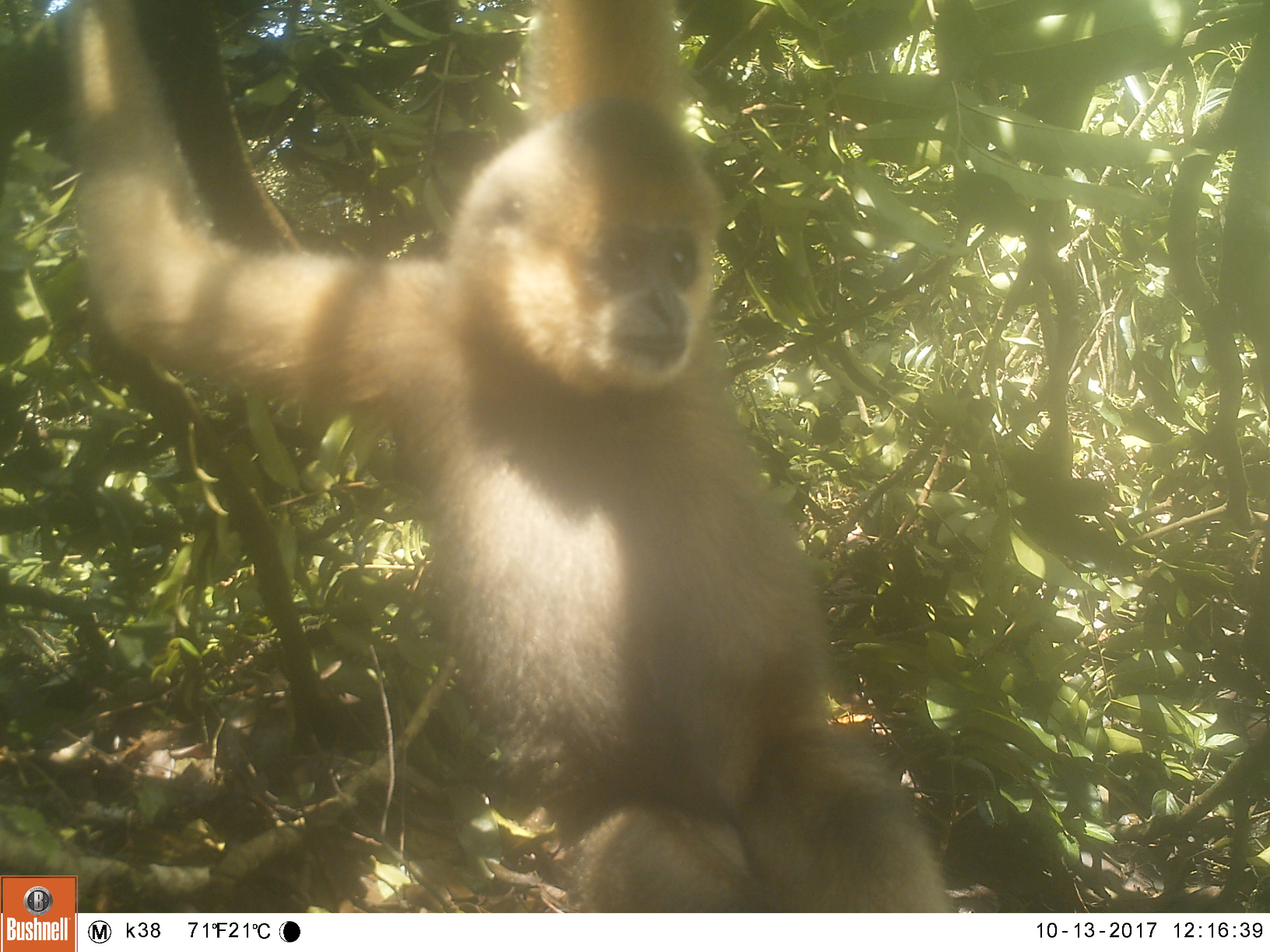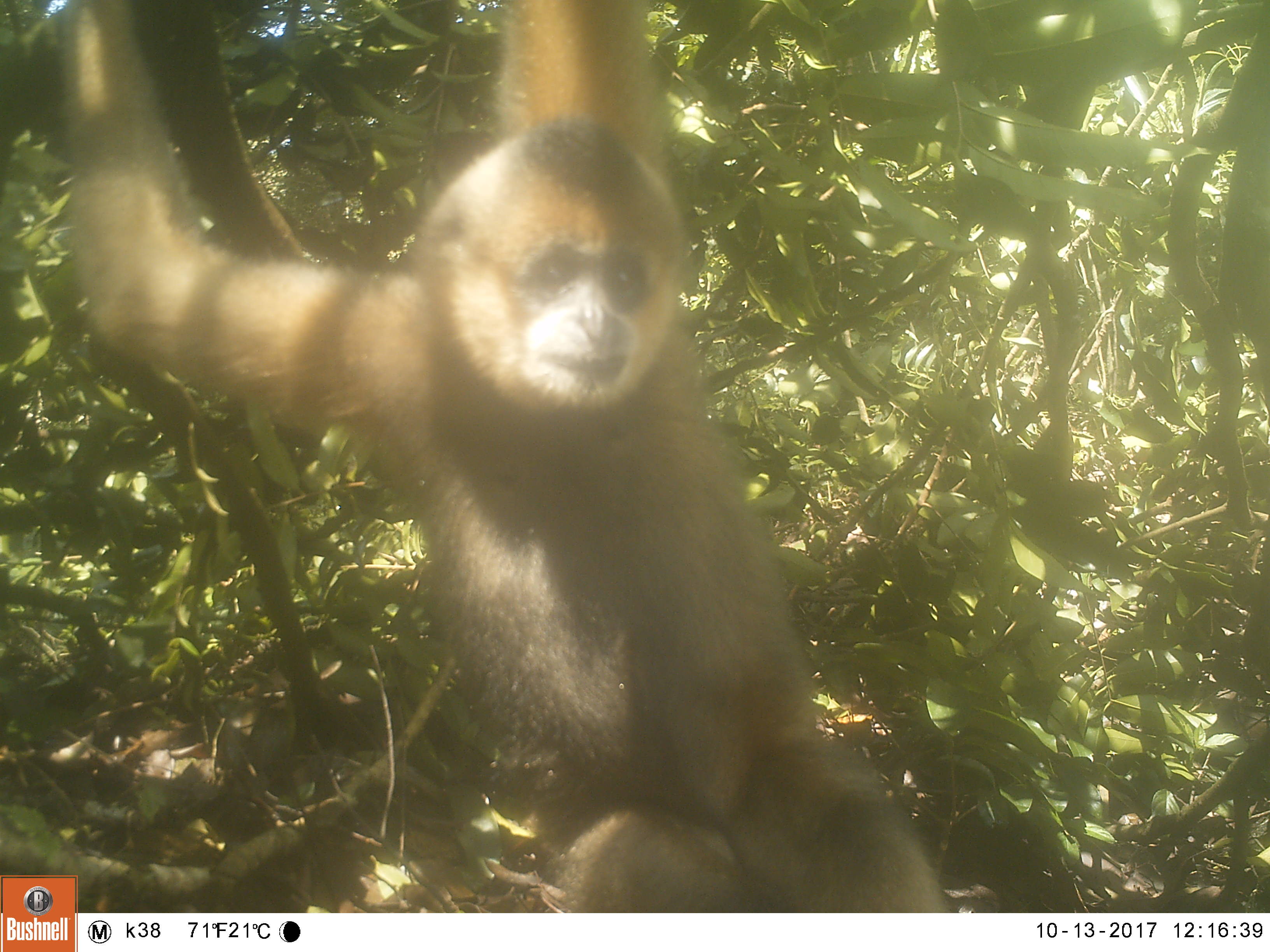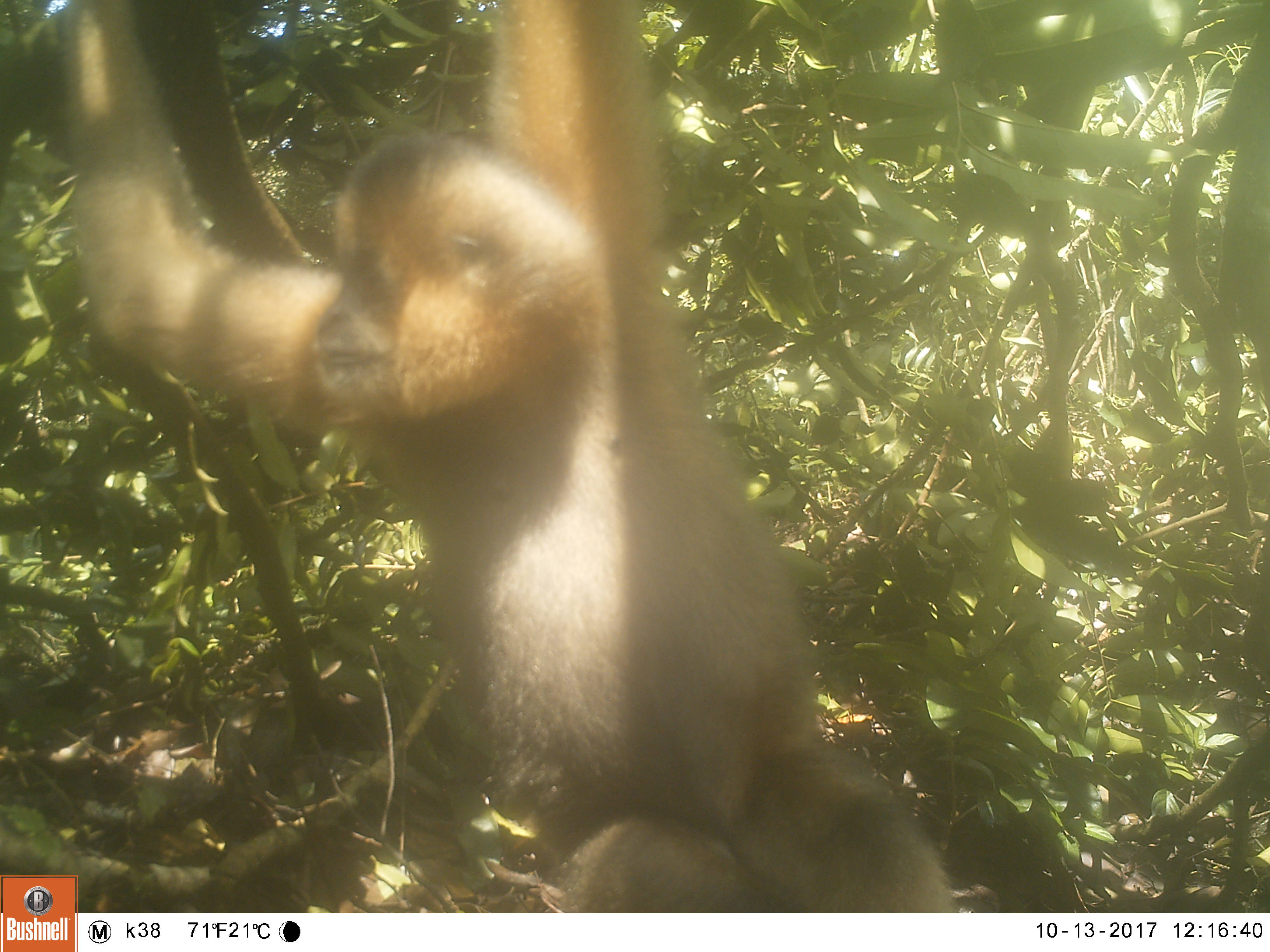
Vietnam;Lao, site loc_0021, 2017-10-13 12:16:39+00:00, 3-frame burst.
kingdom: Animalia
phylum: Chordata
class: Mammalia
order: Primates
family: Hylobatidae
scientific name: Hylobatidae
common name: gibbon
Gibbon (Hylobatidae). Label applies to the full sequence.